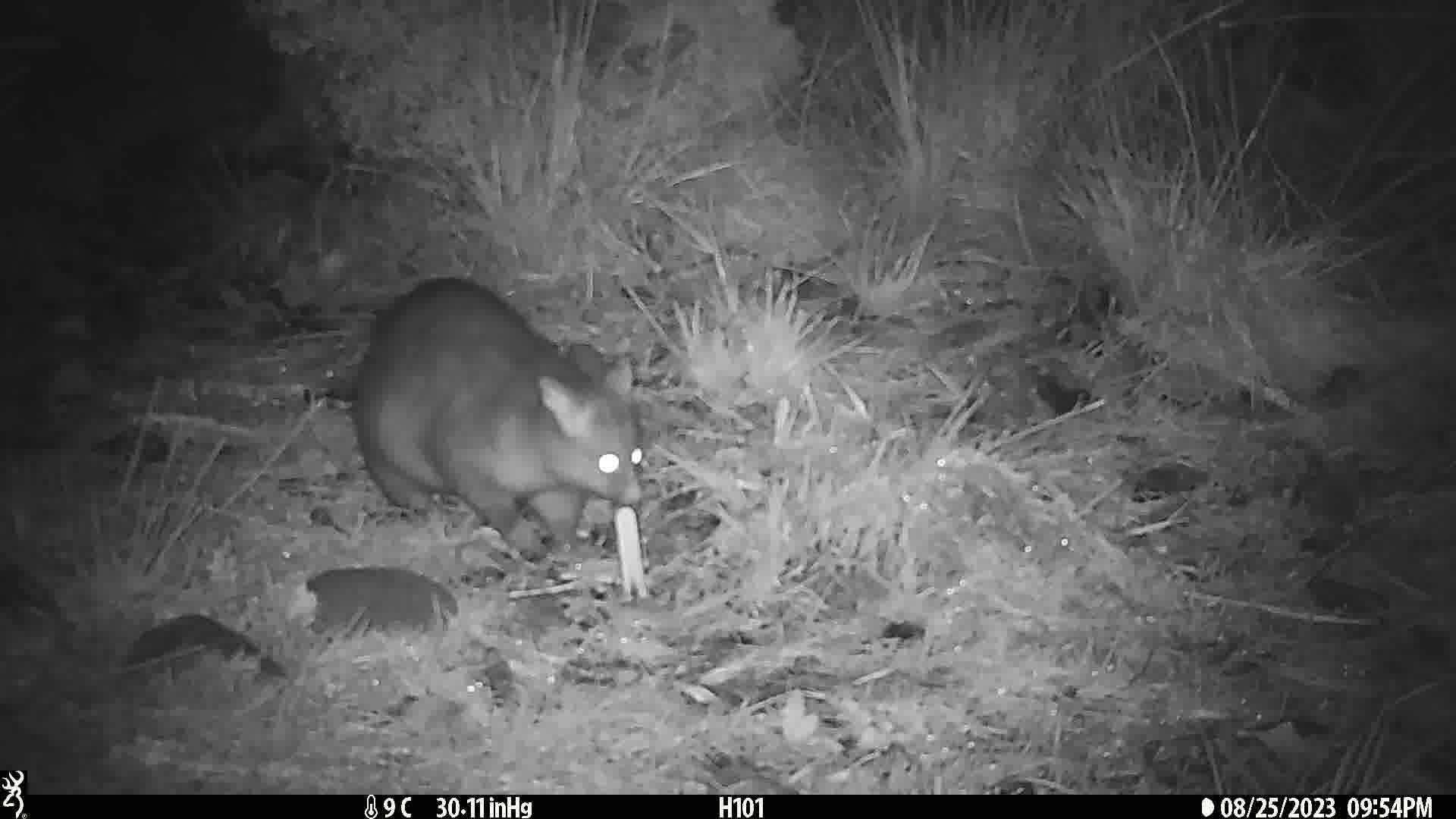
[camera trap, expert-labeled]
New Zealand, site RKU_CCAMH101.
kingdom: Animalia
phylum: Chordata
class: Mammalia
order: Diprotodontia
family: Phalangeridae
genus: Trichosurus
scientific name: Trichosurus vulpecula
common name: common brushtail possum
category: possum